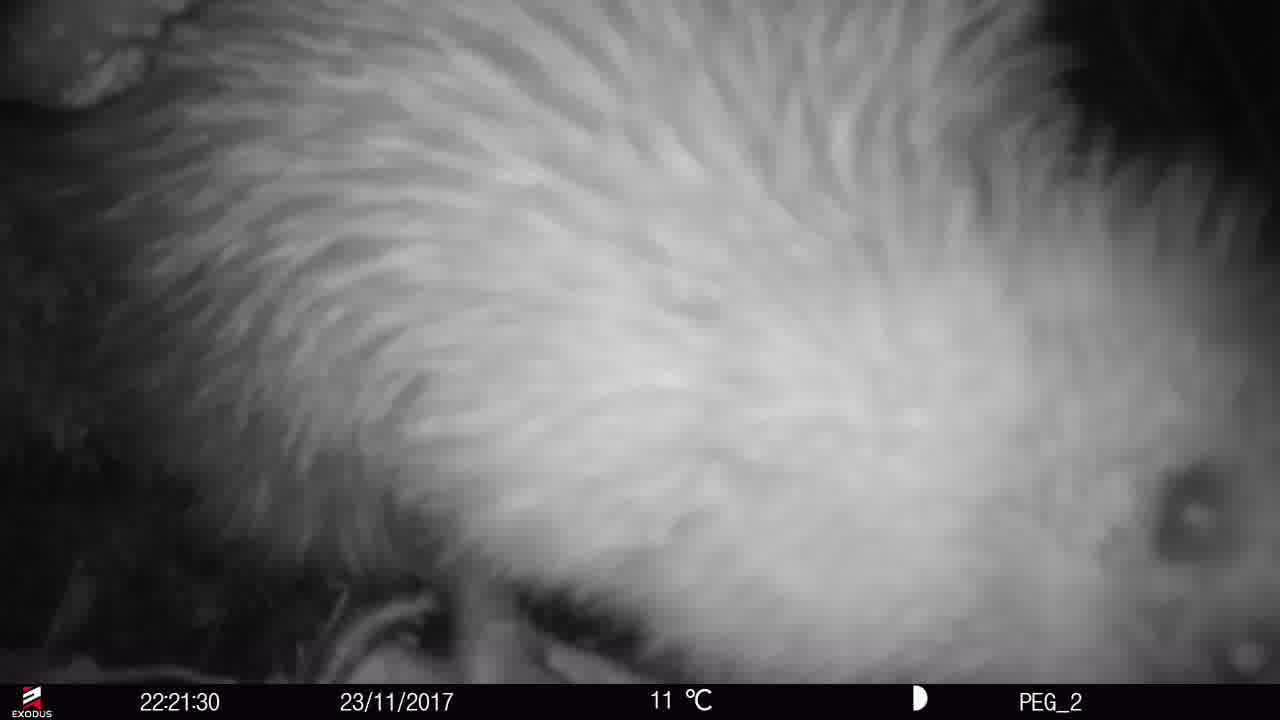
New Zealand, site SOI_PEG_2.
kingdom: Animalia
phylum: Chordata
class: Aves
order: Apterygiformes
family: Apterygidae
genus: Apteryx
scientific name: Apteryx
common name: kiwi